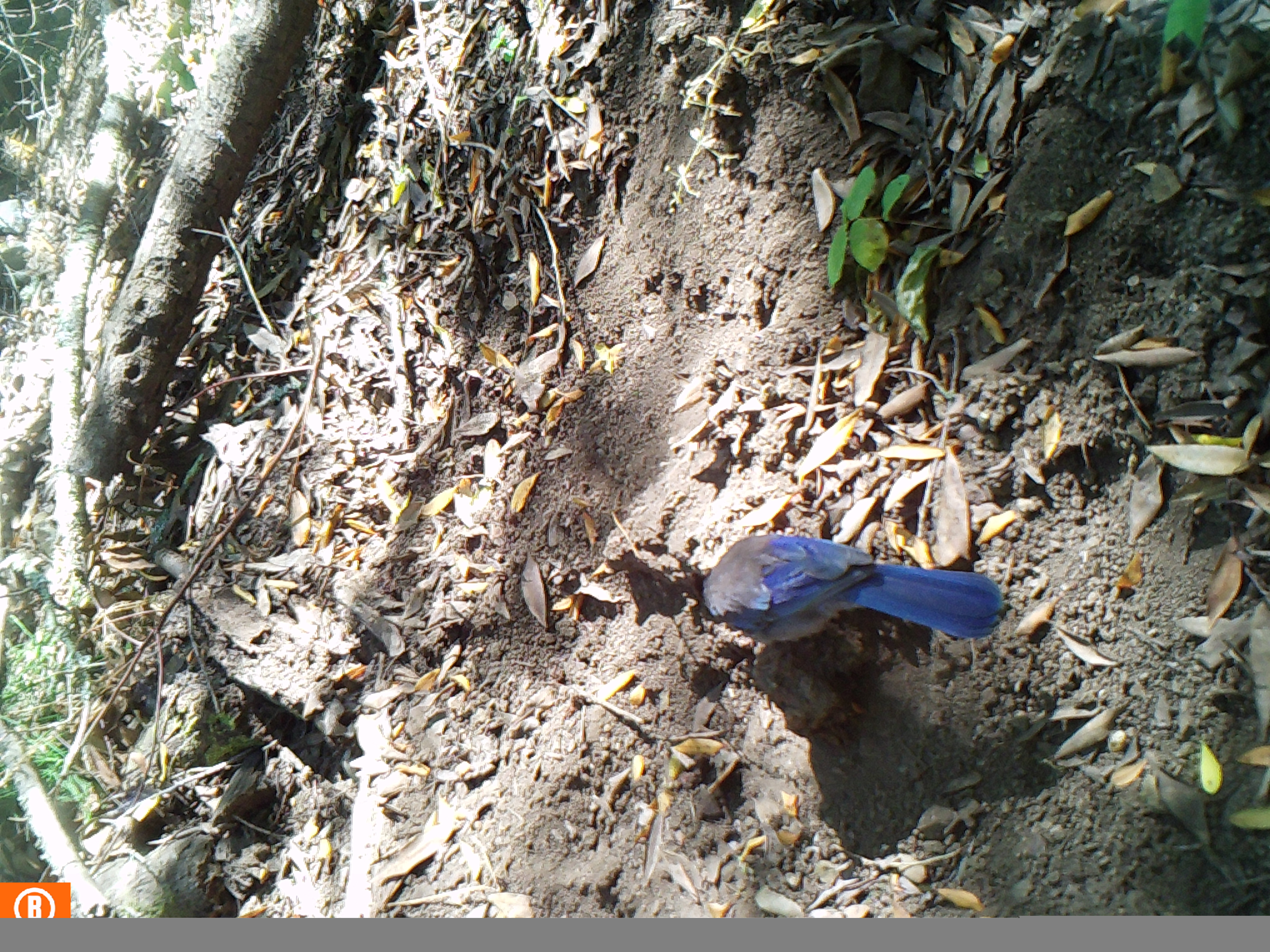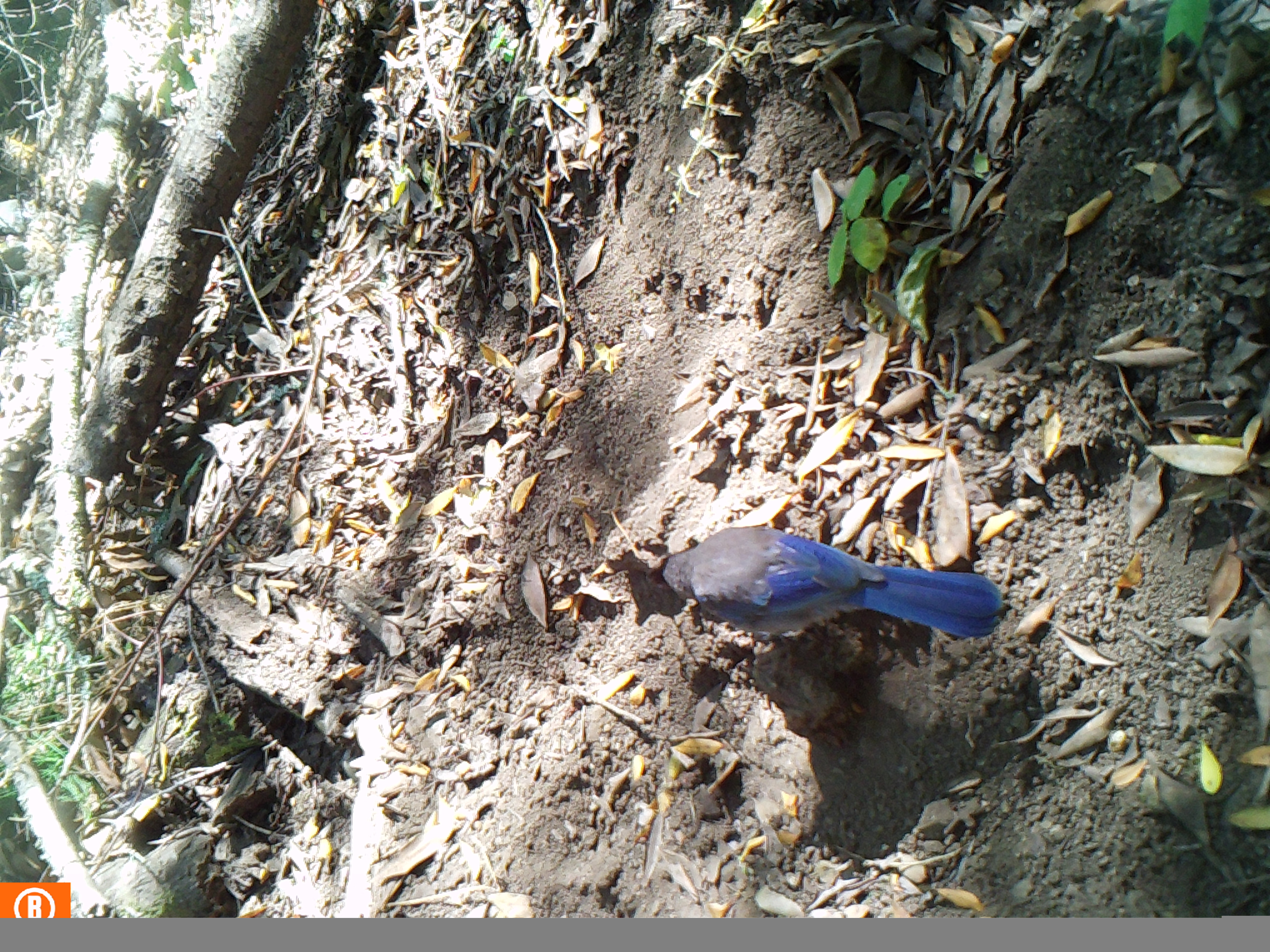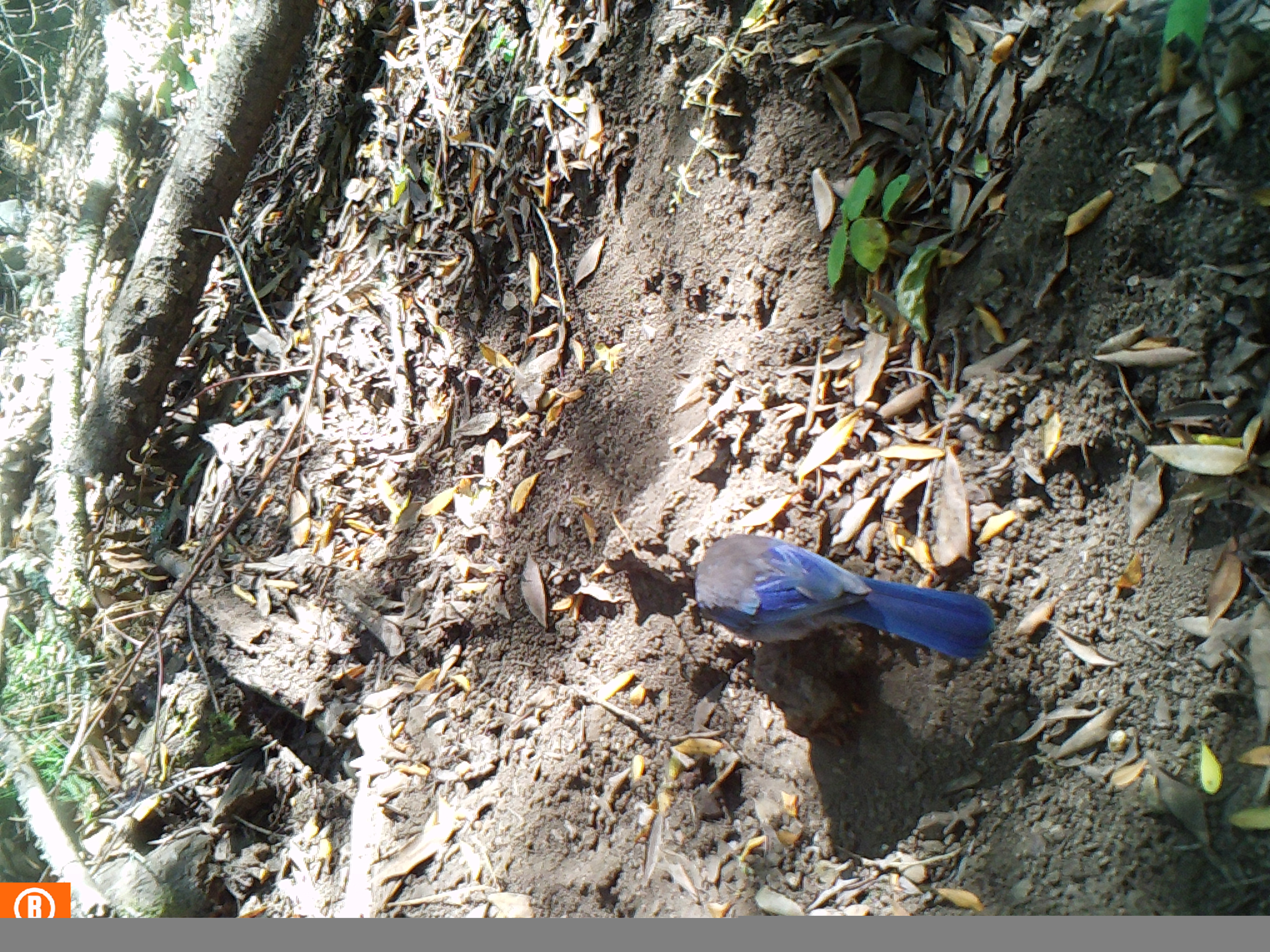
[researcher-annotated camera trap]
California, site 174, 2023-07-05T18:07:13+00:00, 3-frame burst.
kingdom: Animalia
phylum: Chordata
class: Aves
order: Passeriformes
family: Corvidae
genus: Cyanocitta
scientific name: Cyanocitta stelleri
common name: steller's jay